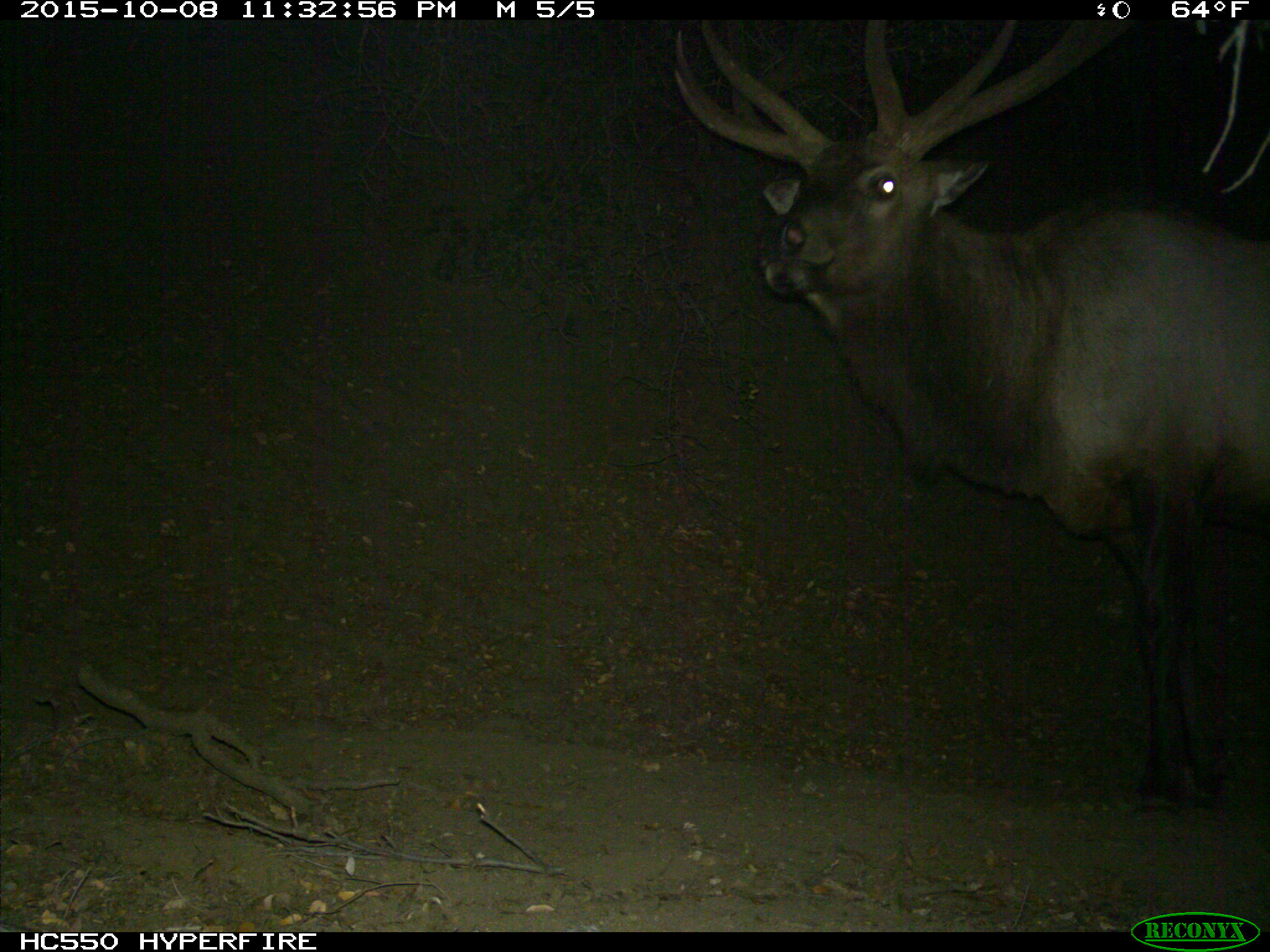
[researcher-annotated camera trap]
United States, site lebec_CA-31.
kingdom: Animalia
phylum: Chordata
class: Mammalia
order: Artiodactyla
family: Cervidae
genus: Cervus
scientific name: Cervus canadensis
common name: elk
Cervus canadensis (elk).